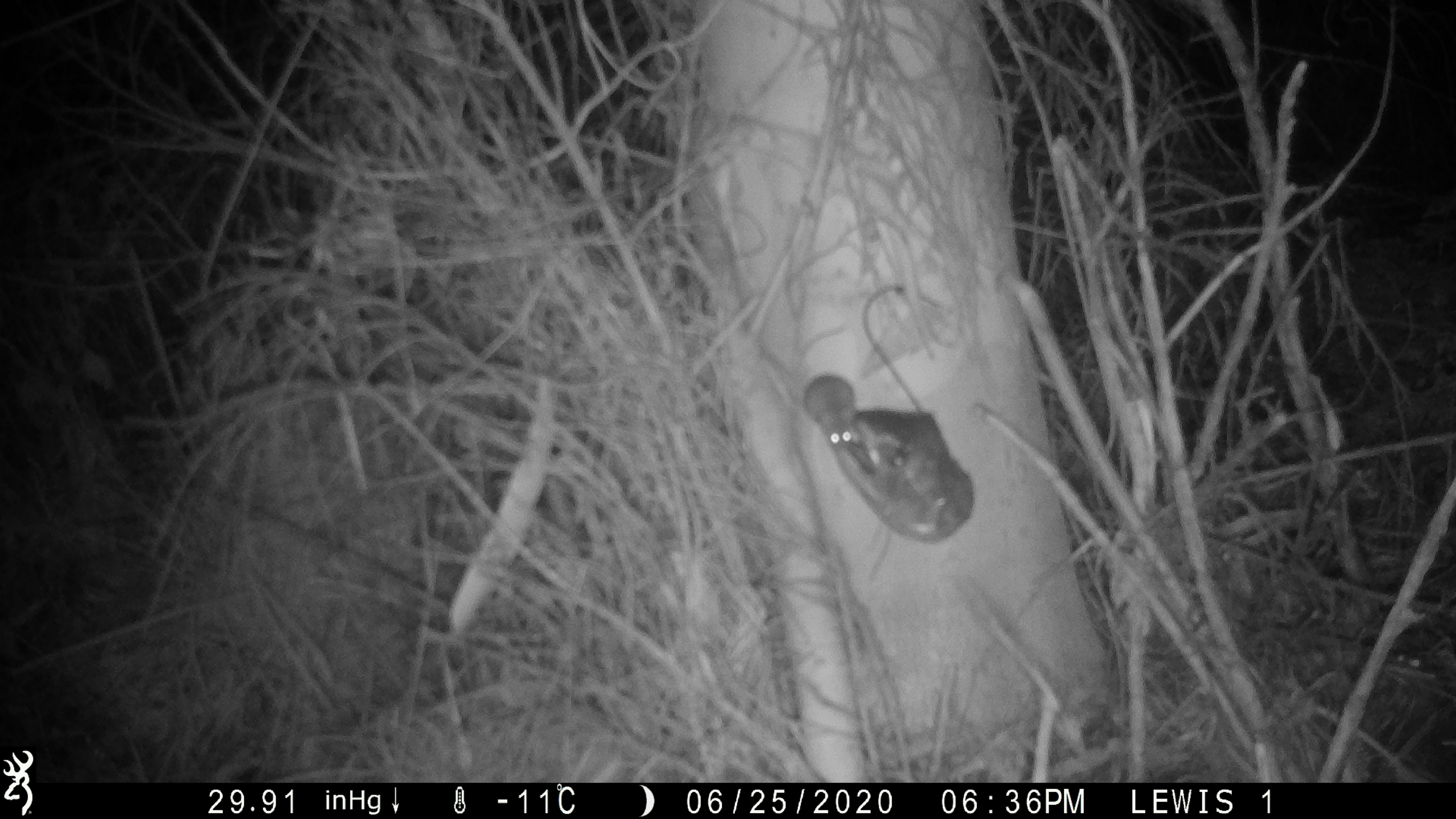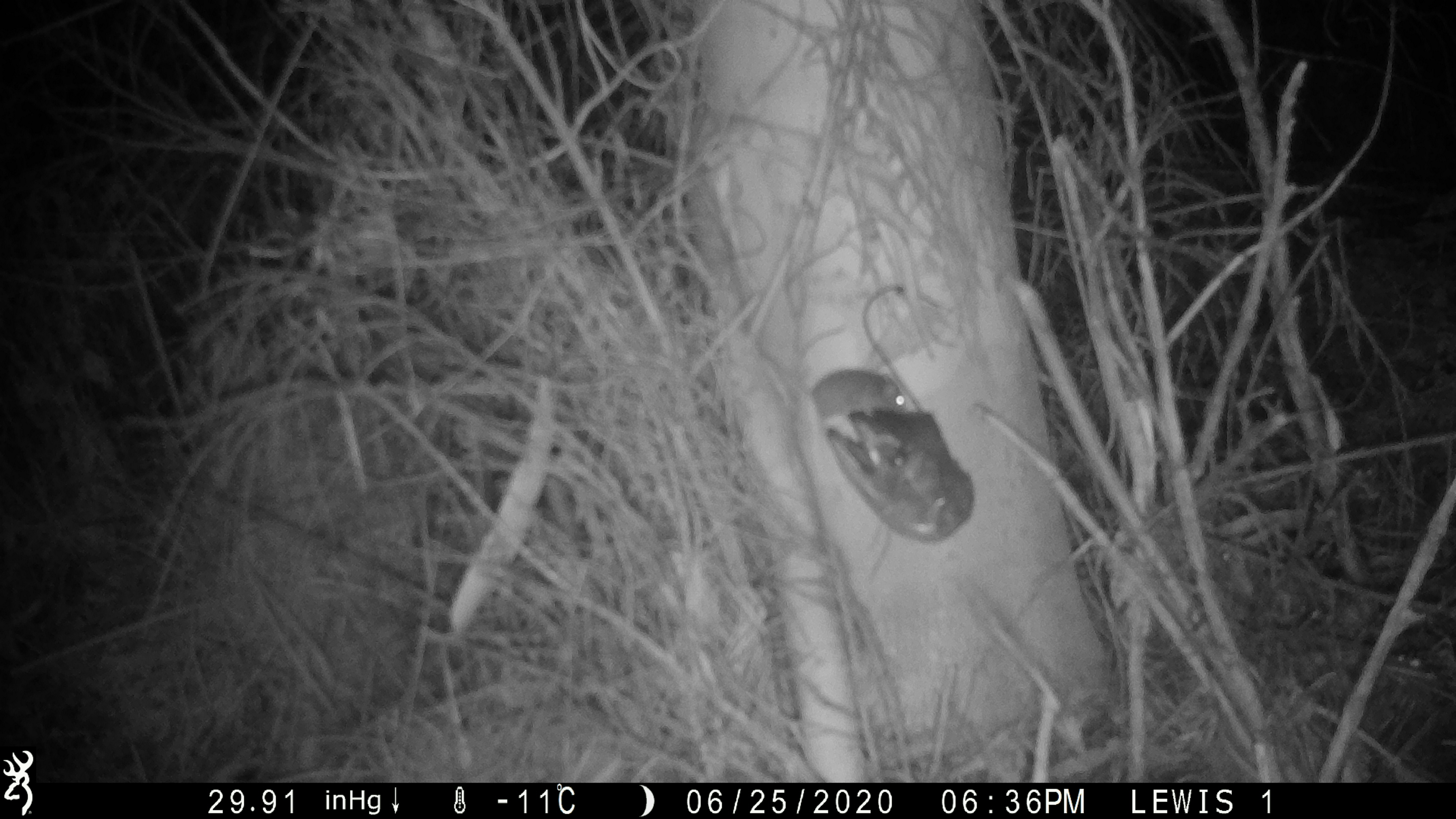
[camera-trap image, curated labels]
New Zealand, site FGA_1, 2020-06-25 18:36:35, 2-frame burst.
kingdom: Animalia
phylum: Chordata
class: Mammalia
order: Rodentia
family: Muridae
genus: Mus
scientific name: Mus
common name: mouse